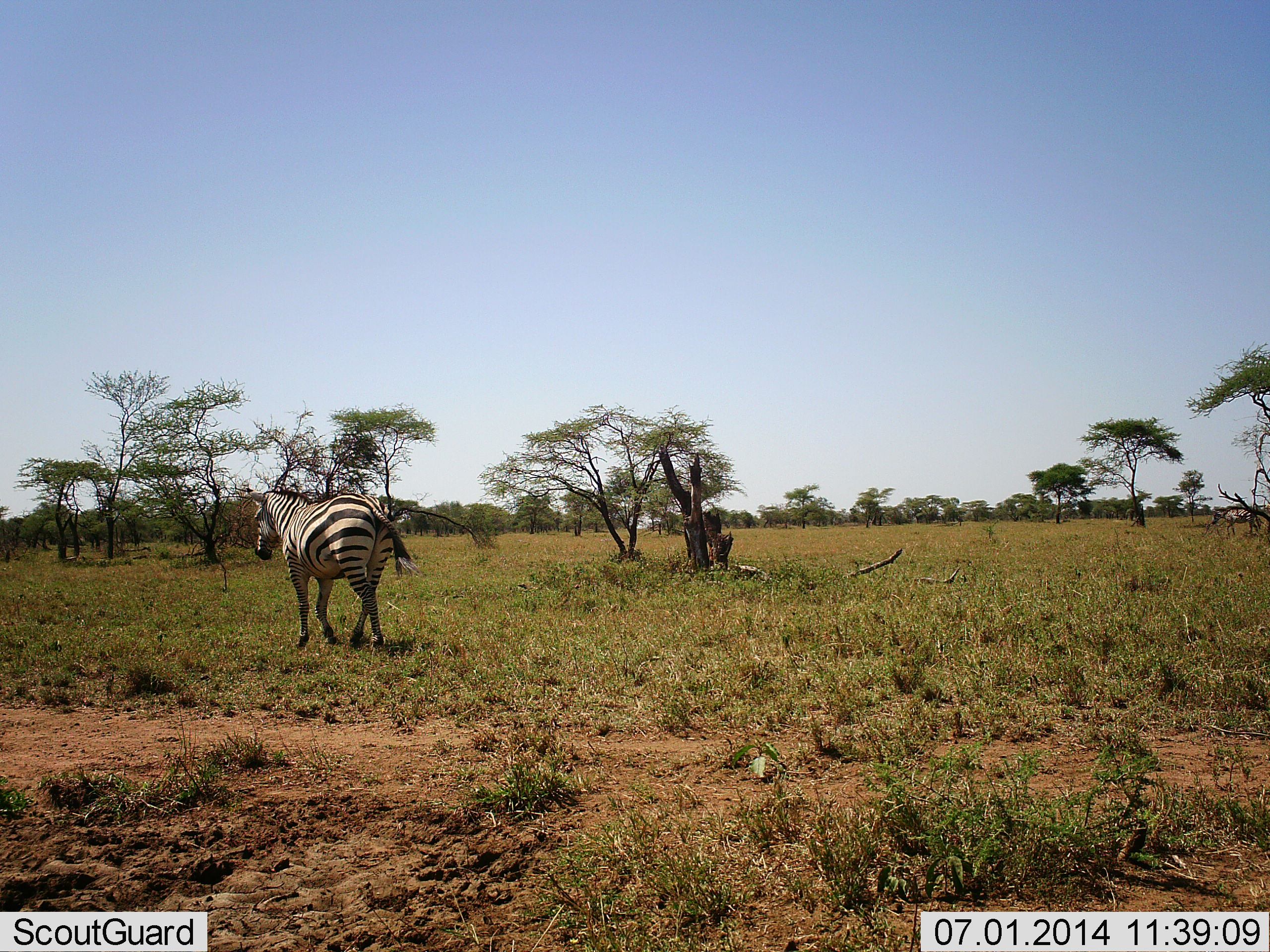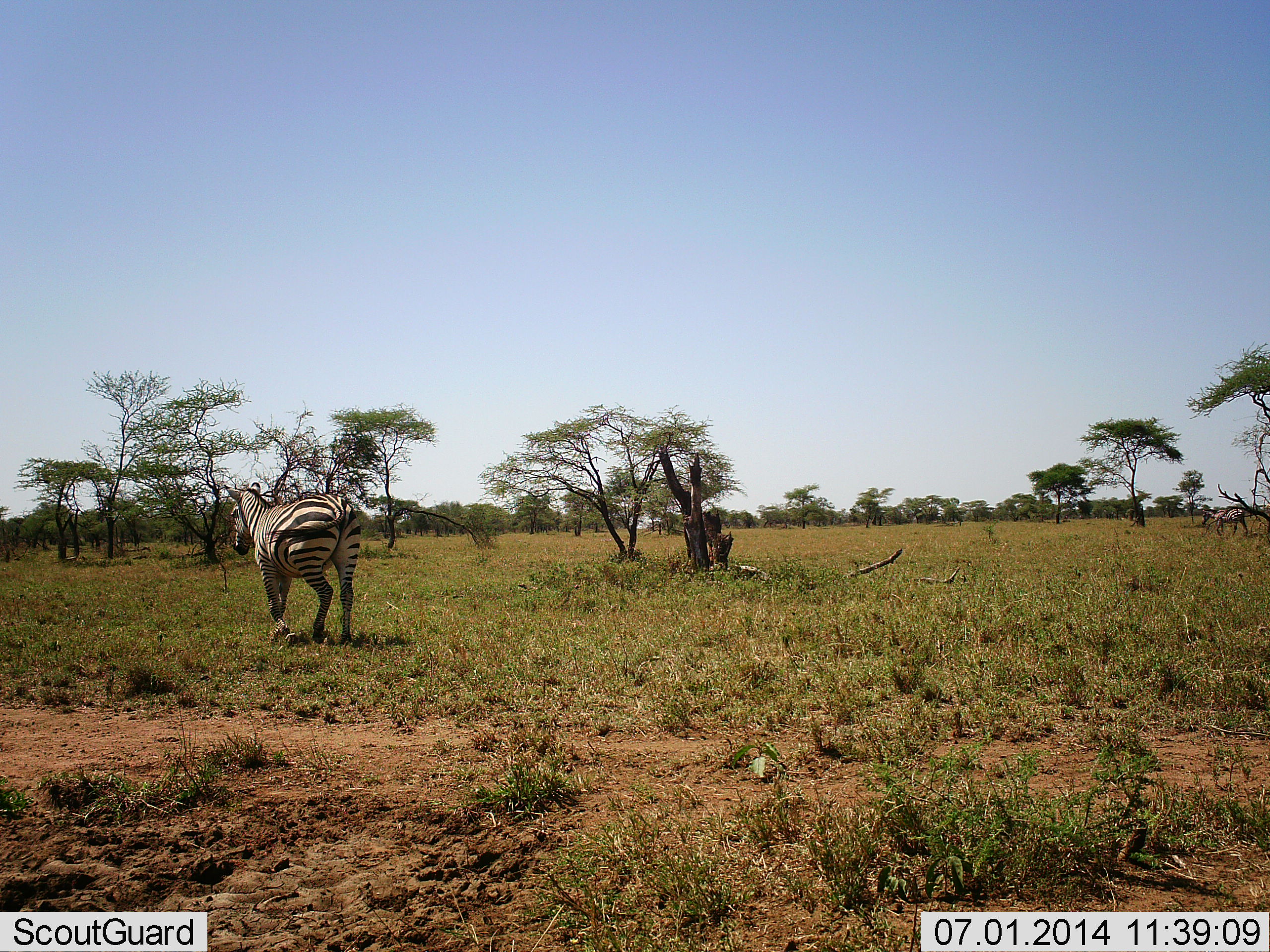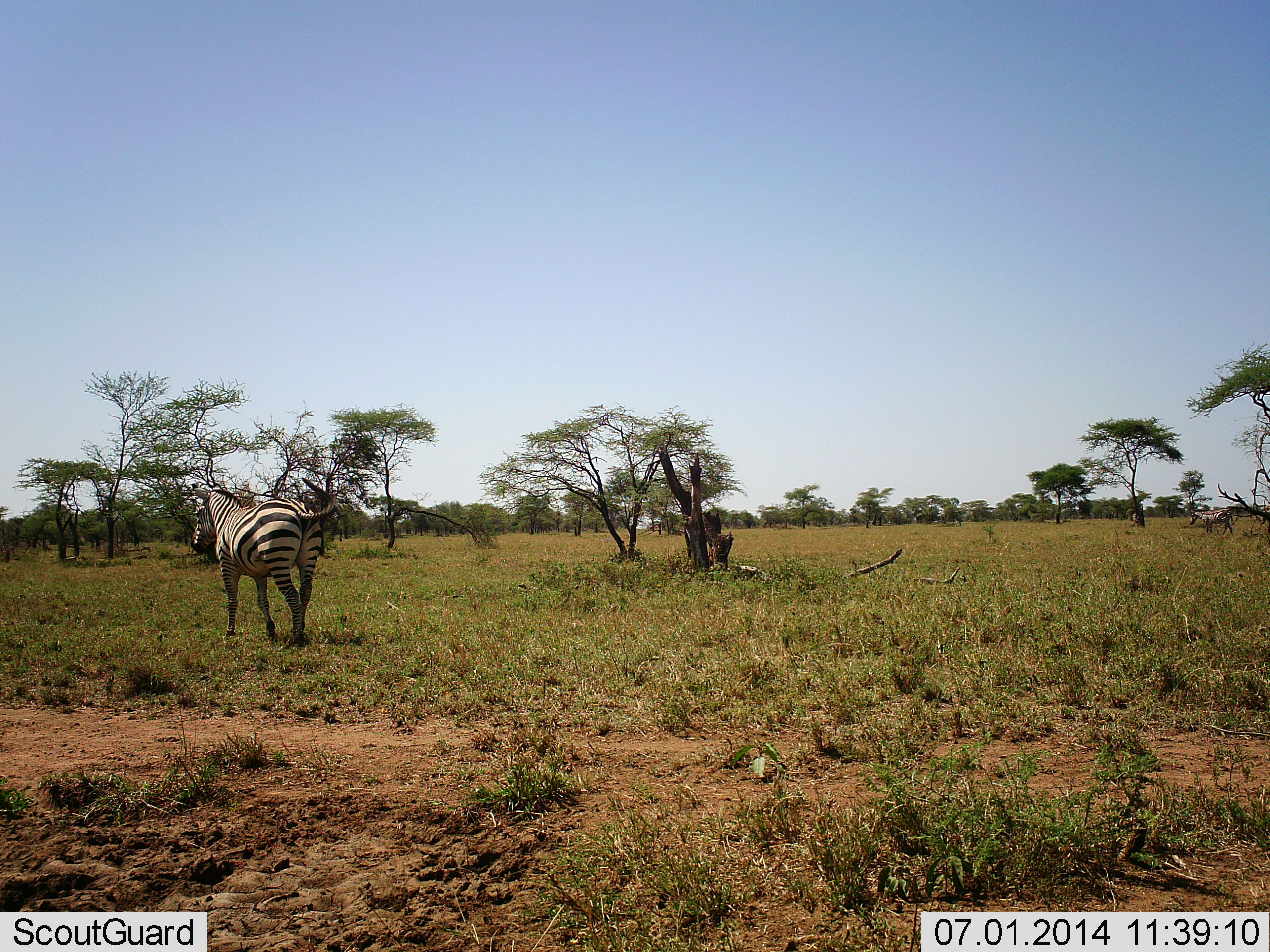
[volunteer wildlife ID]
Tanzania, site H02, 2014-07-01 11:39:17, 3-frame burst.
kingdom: Animalia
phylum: Chordata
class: Mammalia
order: Perissodactyla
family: Equidae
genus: Equus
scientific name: Equus quagga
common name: plains zebra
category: zebra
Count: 2.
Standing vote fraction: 9%.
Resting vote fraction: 0%.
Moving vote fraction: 100%.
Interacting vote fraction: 0%.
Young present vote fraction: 0%.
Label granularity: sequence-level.